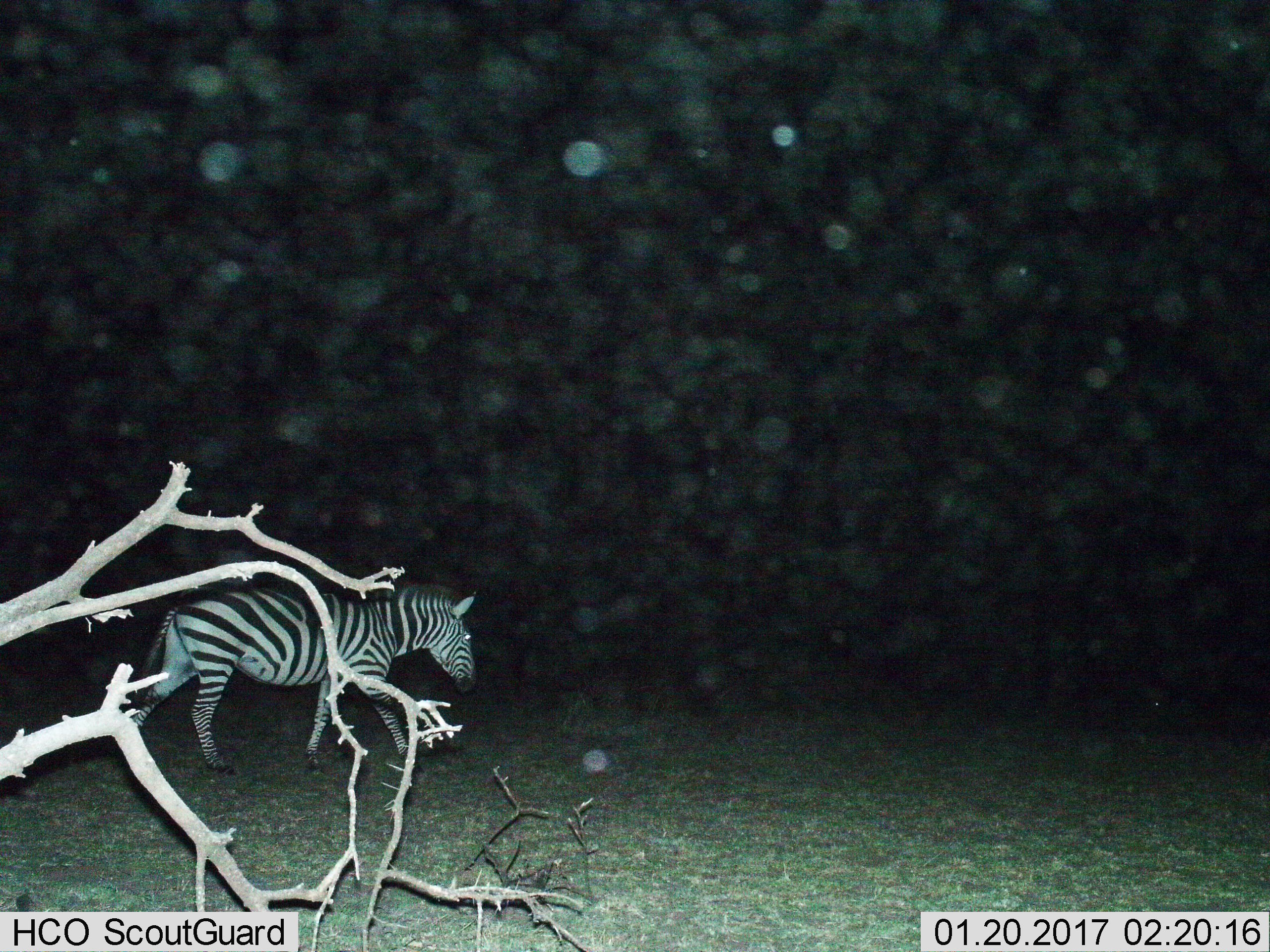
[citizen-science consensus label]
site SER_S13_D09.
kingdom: Animalia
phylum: Chordata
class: Mammalia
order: Perissodactyla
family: Equidae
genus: Equus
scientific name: Equus quagga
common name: plains zebra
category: zebraplains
Zebraplains (plains zebra) (Equus quagga), count 1. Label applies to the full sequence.